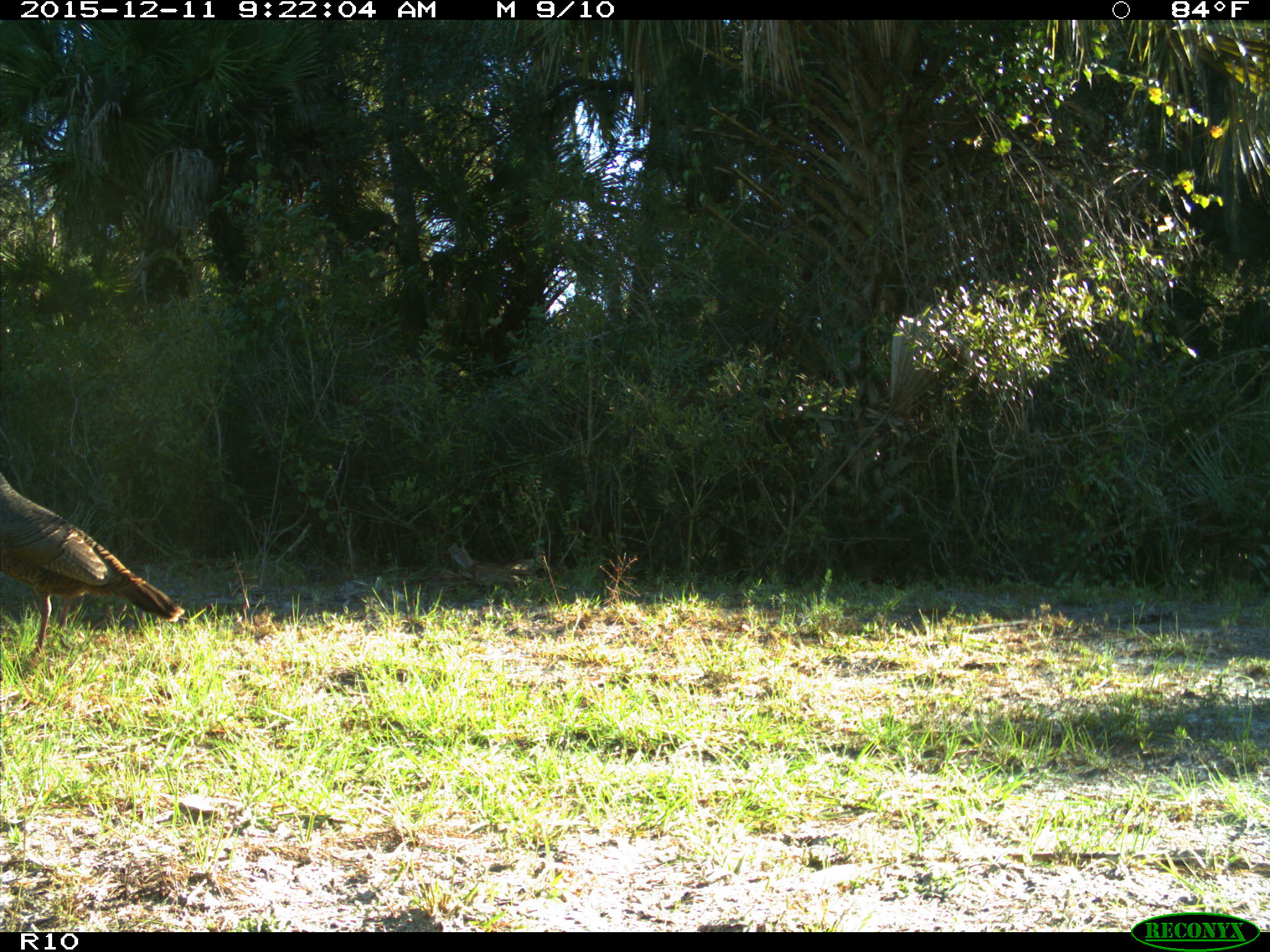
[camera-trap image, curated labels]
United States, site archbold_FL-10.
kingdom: Animalia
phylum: Chordata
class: Aves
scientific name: Aves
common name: birds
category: unidentified bird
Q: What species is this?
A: Unidentified bird (birds) (Aves).